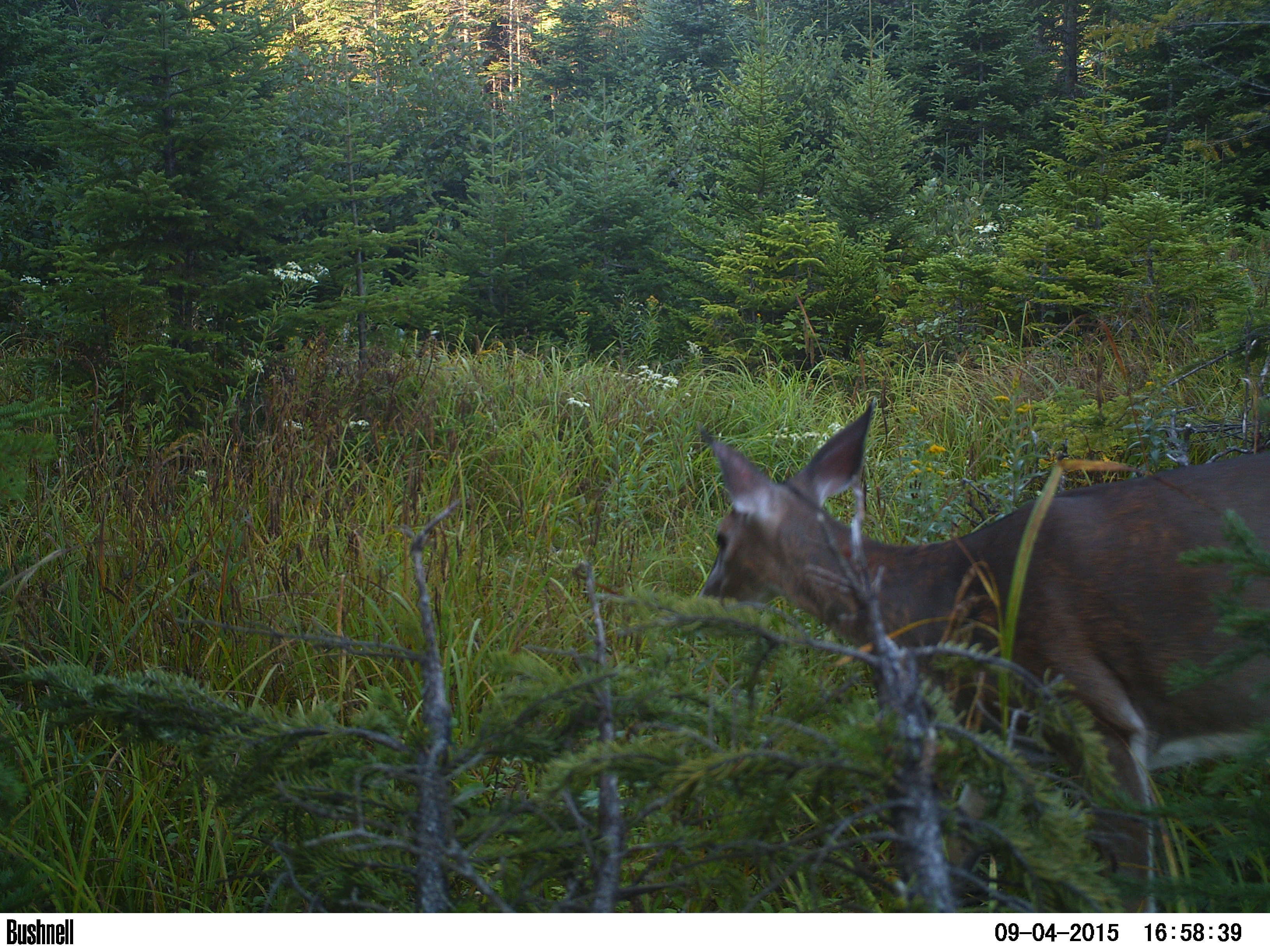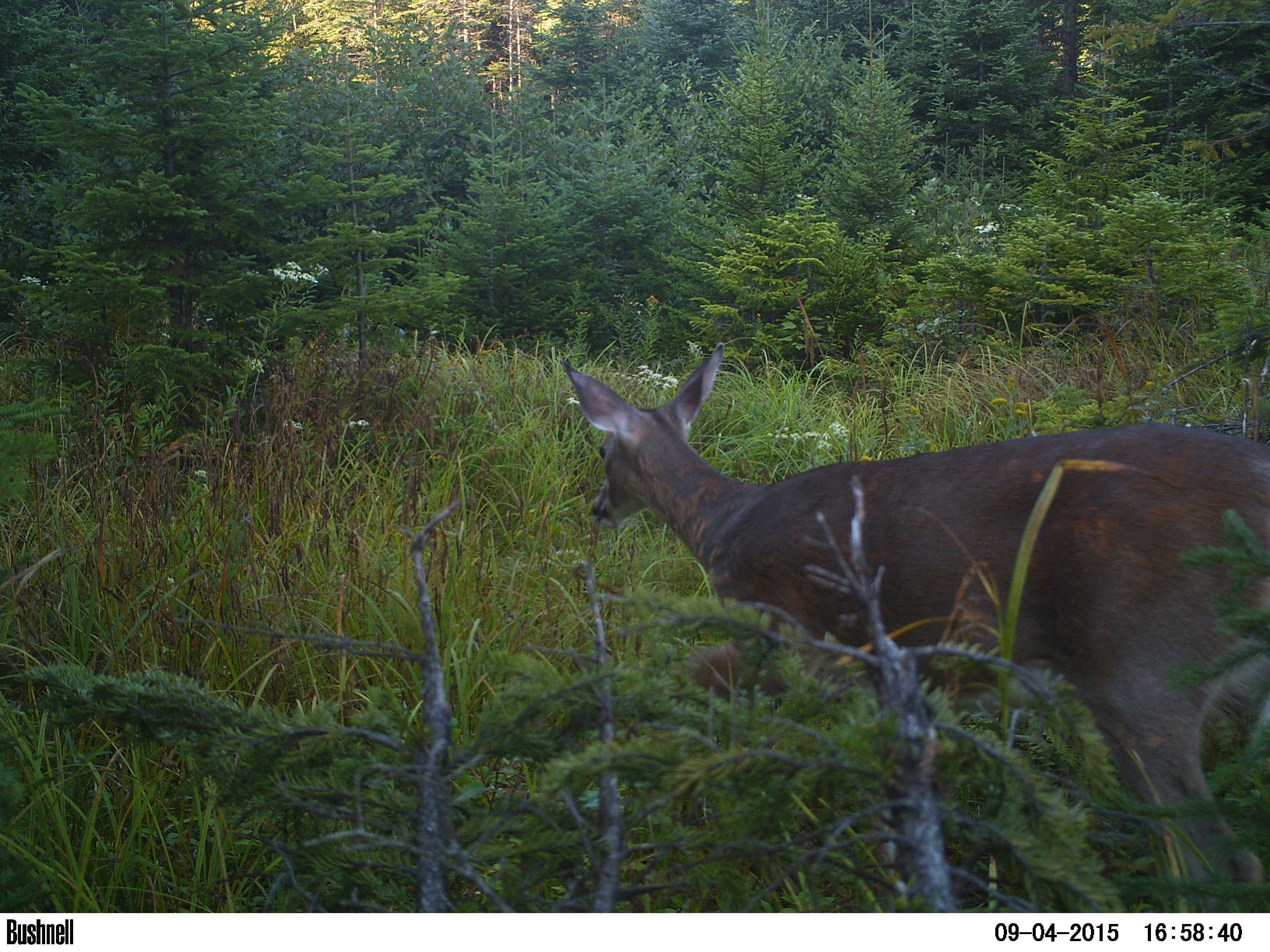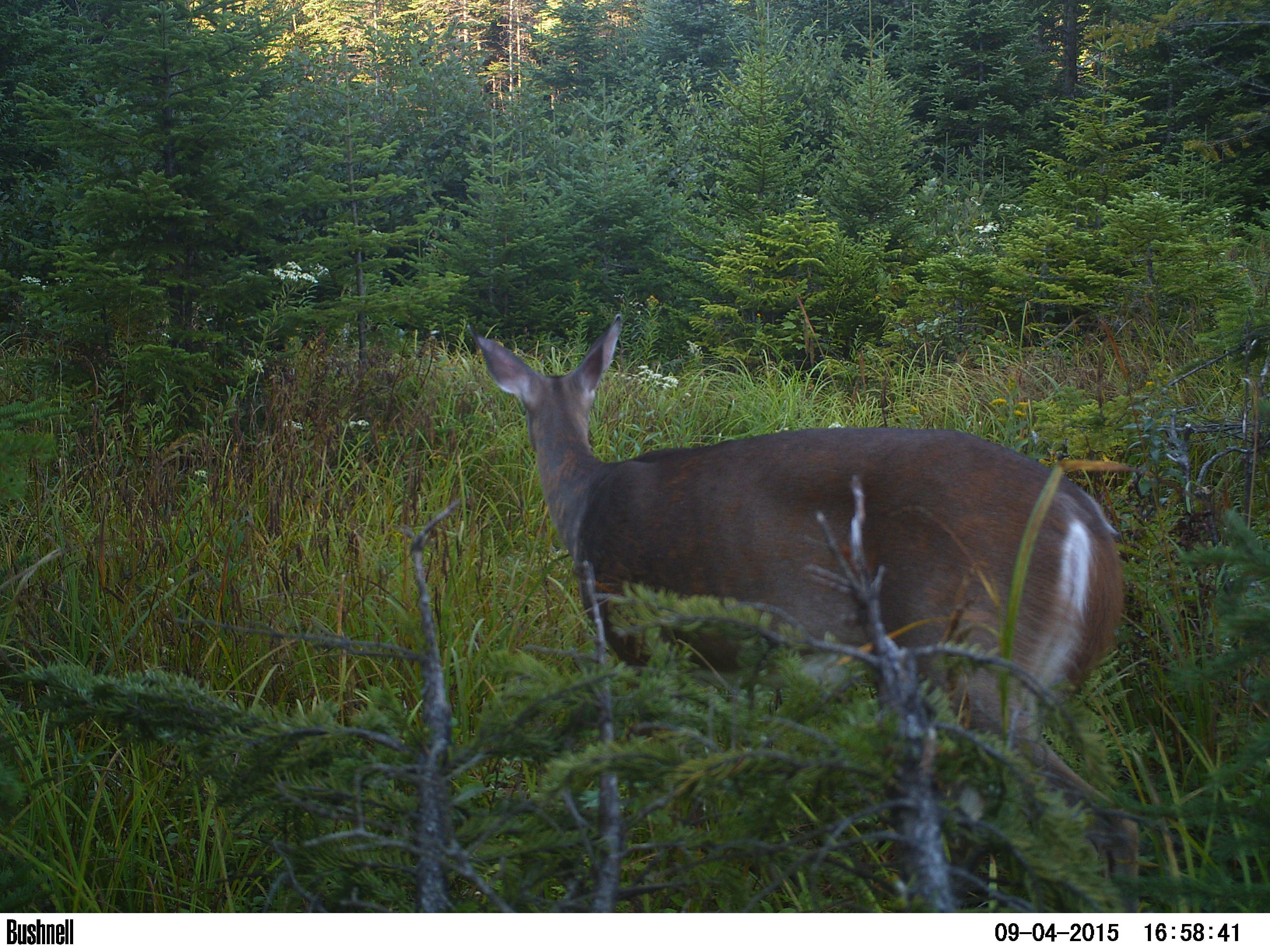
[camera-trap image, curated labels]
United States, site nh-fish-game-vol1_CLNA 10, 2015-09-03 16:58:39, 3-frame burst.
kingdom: Animalia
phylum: Chordata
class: Mammalia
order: Artiodactyla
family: Cervidae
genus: Odocoileus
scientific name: Odocoileus virginianus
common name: white-tailed deer